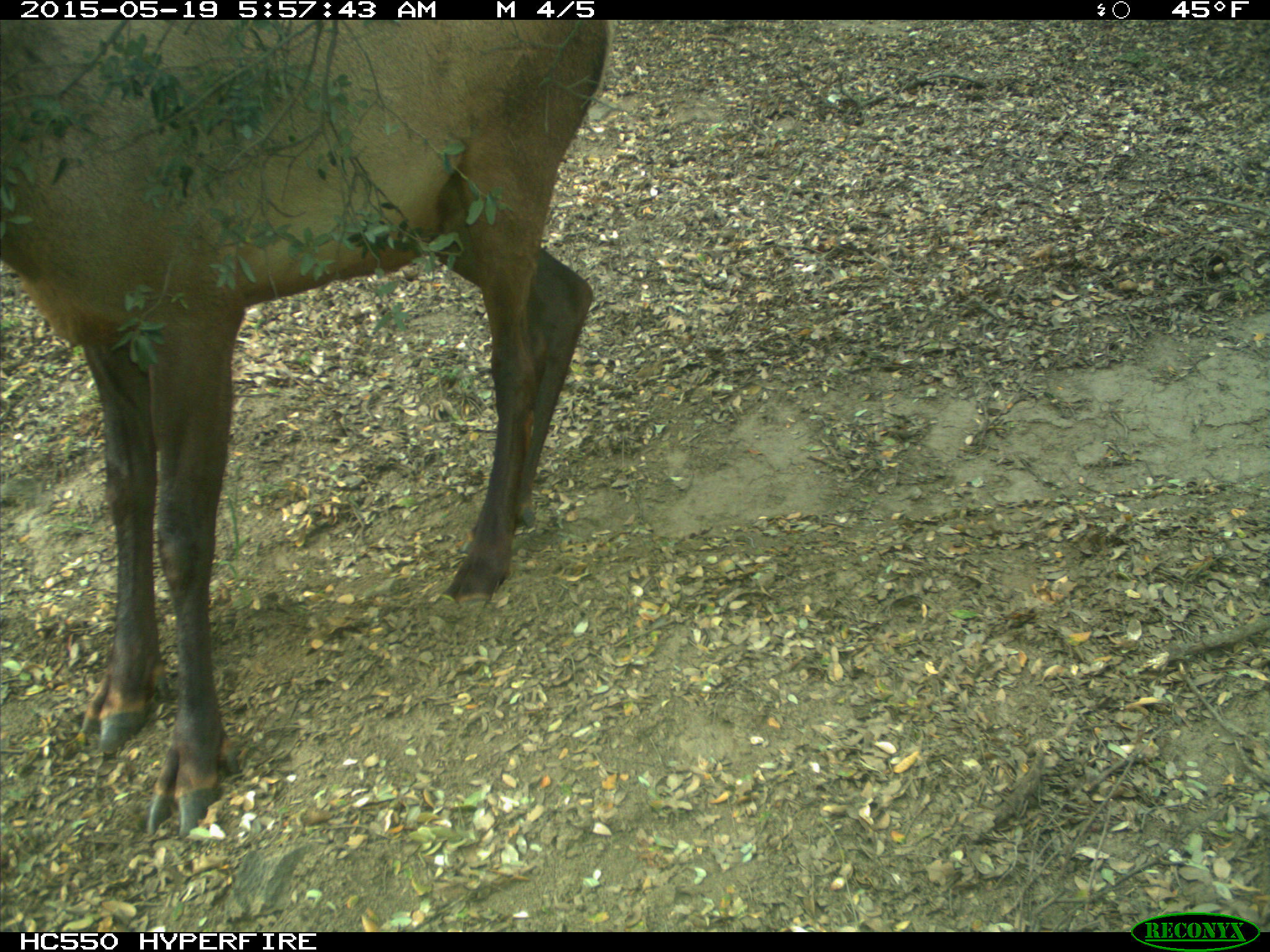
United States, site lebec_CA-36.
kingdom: Animalia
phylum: Chordata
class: Mammalia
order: Artiodactyla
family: Cervidae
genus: Cervus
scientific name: Cervus canadensis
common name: elk